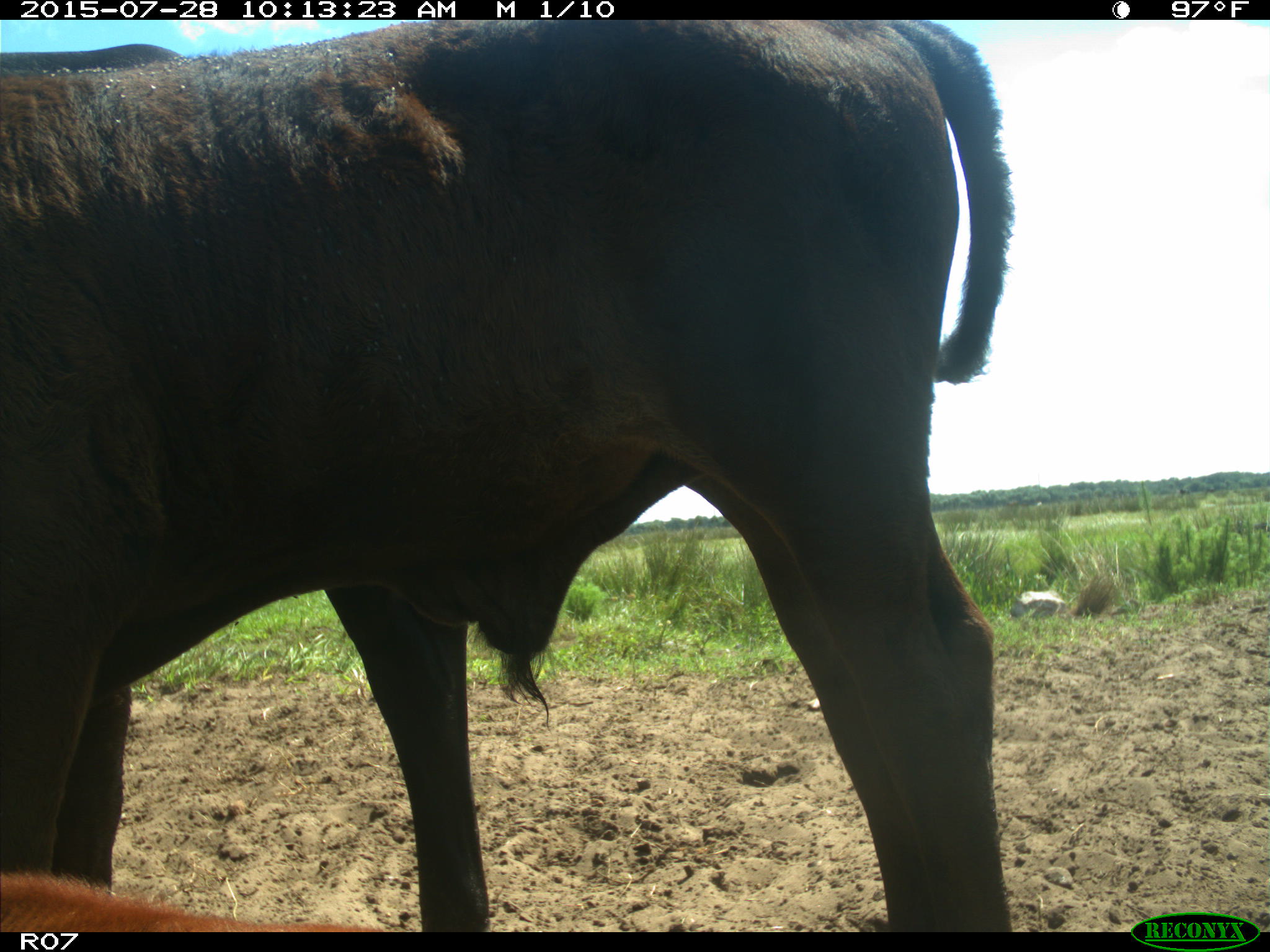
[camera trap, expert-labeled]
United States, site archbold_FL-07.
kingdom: Animalia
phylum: Chordata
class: Mammalia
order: Artiodactyla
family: Bovidae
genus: Bos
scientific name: Bos taurus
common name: domestic cow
Bos taurus (domestic cow).